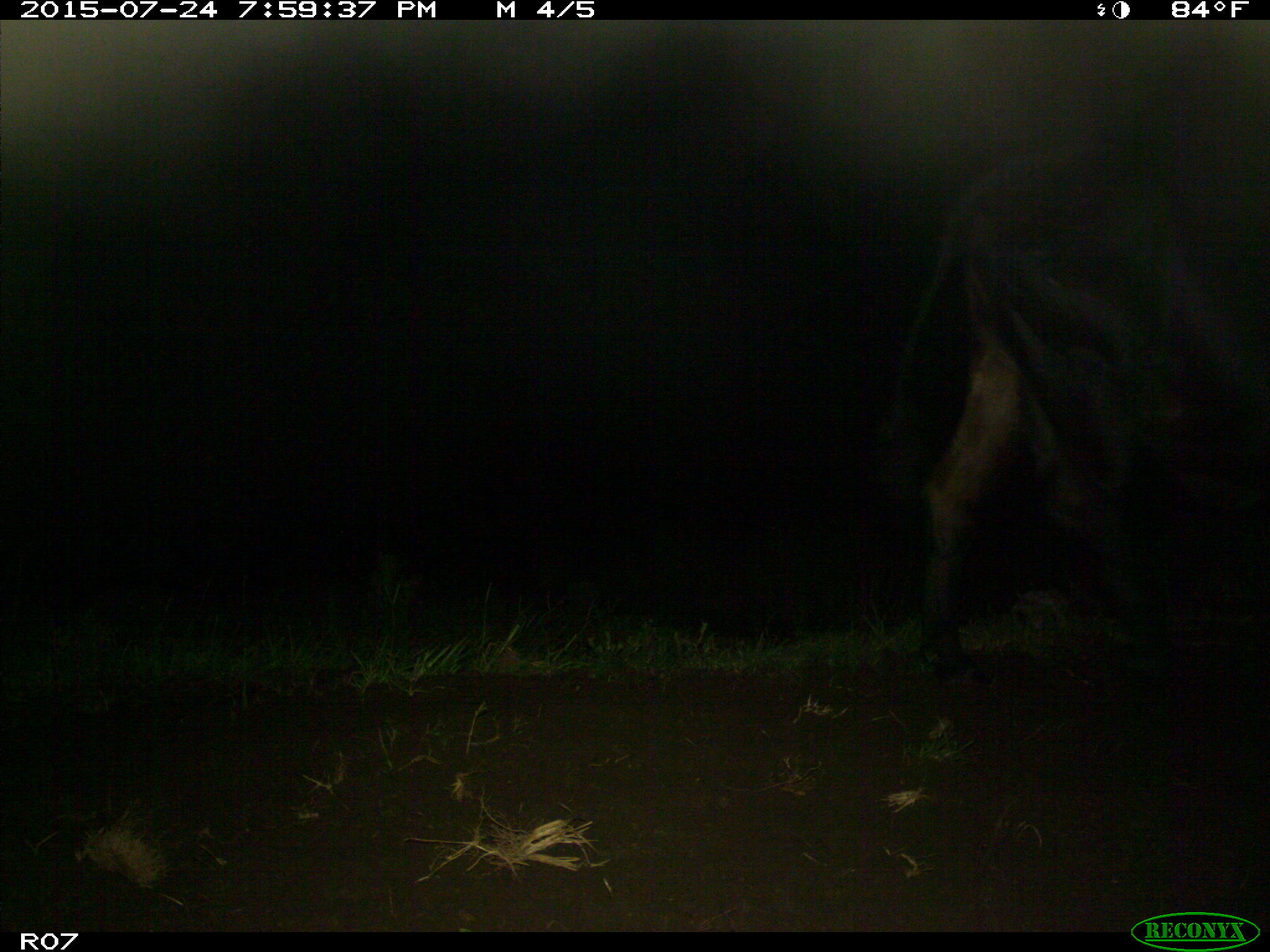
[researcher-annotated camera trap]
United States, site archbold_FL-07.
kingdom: Animalia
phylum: Chordata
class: Mammalia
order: Artiodactyla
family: Bovidae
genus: Bos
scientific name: Bos taurus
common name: domestic cow